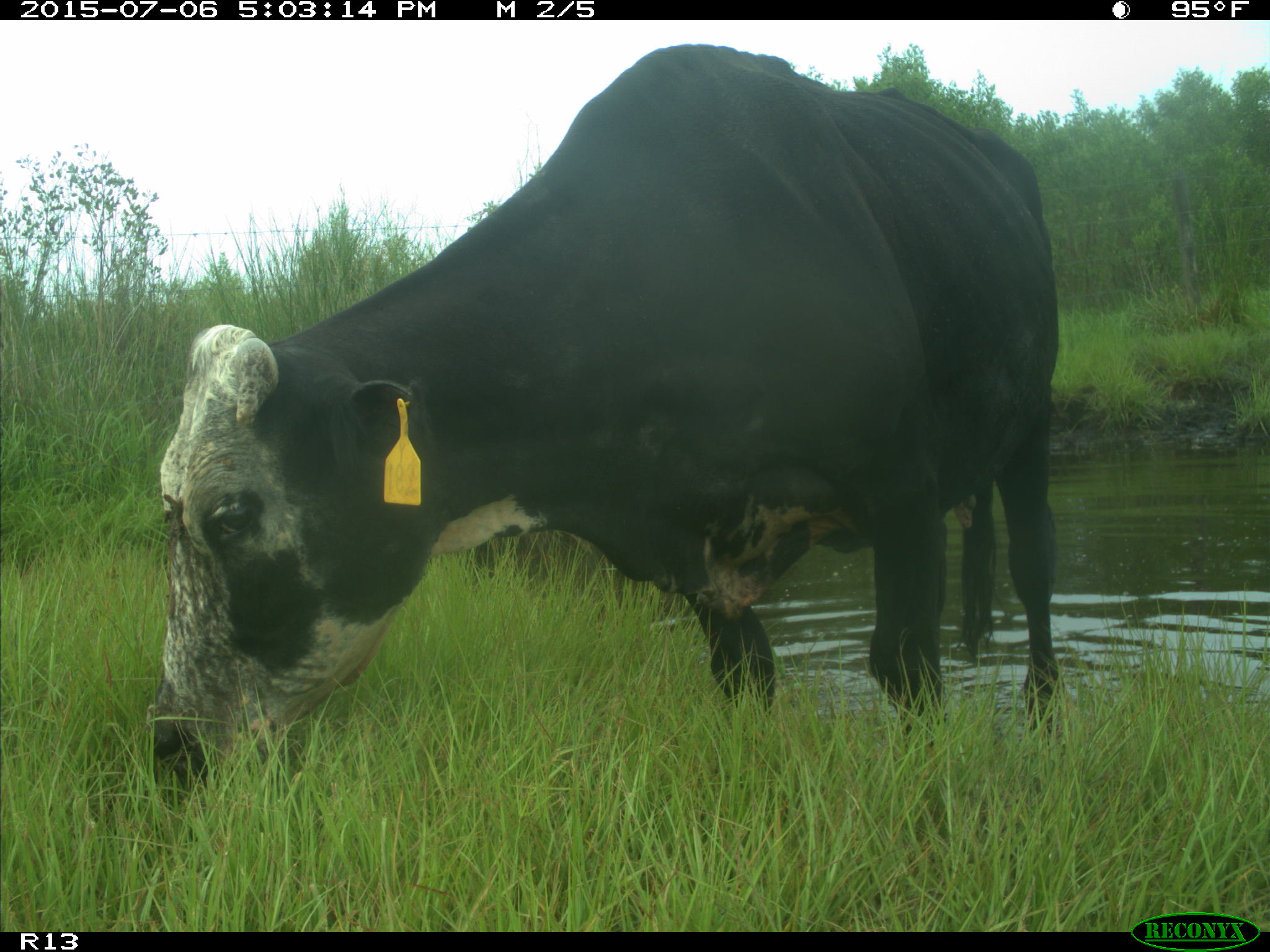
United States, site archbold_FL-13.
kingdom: Animalia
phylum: Chordata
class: Mammalia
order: Artiodactyla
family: Bovidae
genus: Bos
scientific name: Bos taurus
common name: domestic cow